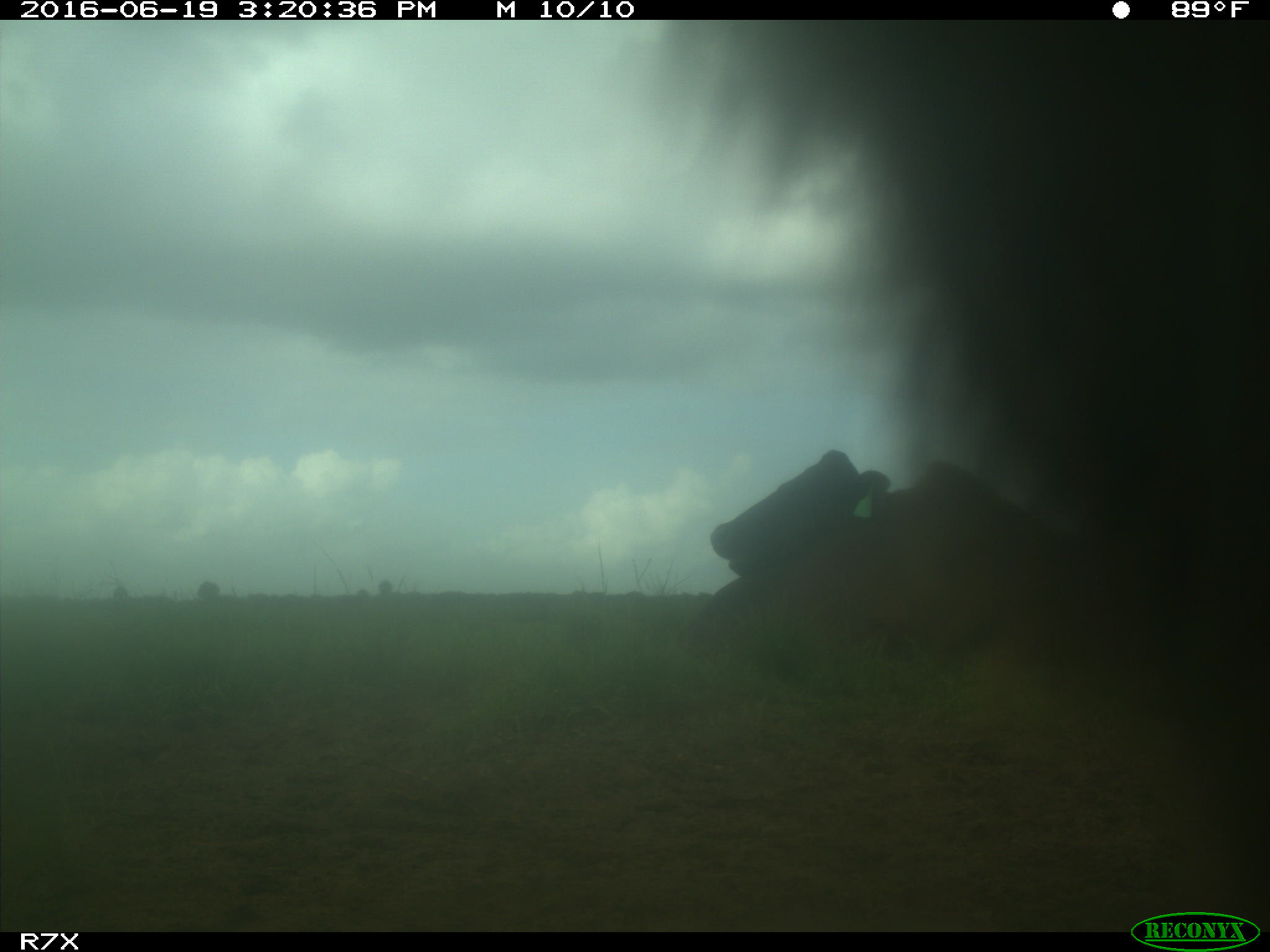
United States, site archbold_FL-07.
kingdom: Animalia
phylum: Chordata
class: Mammalia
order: Artiodactyla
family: Bovidae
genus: Bos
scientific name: Bos taurus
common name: domestic cow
Bos taurus (domestic cow).